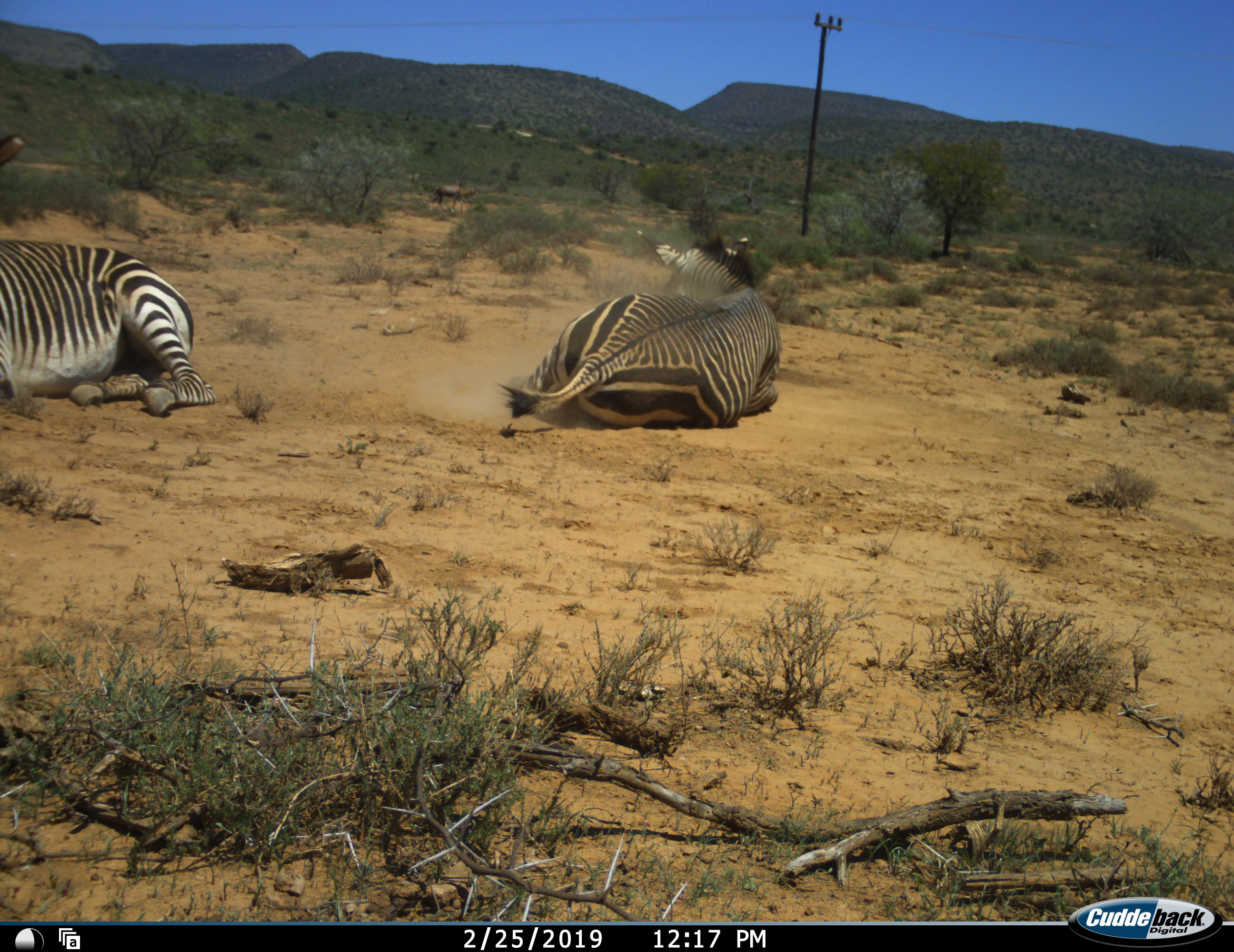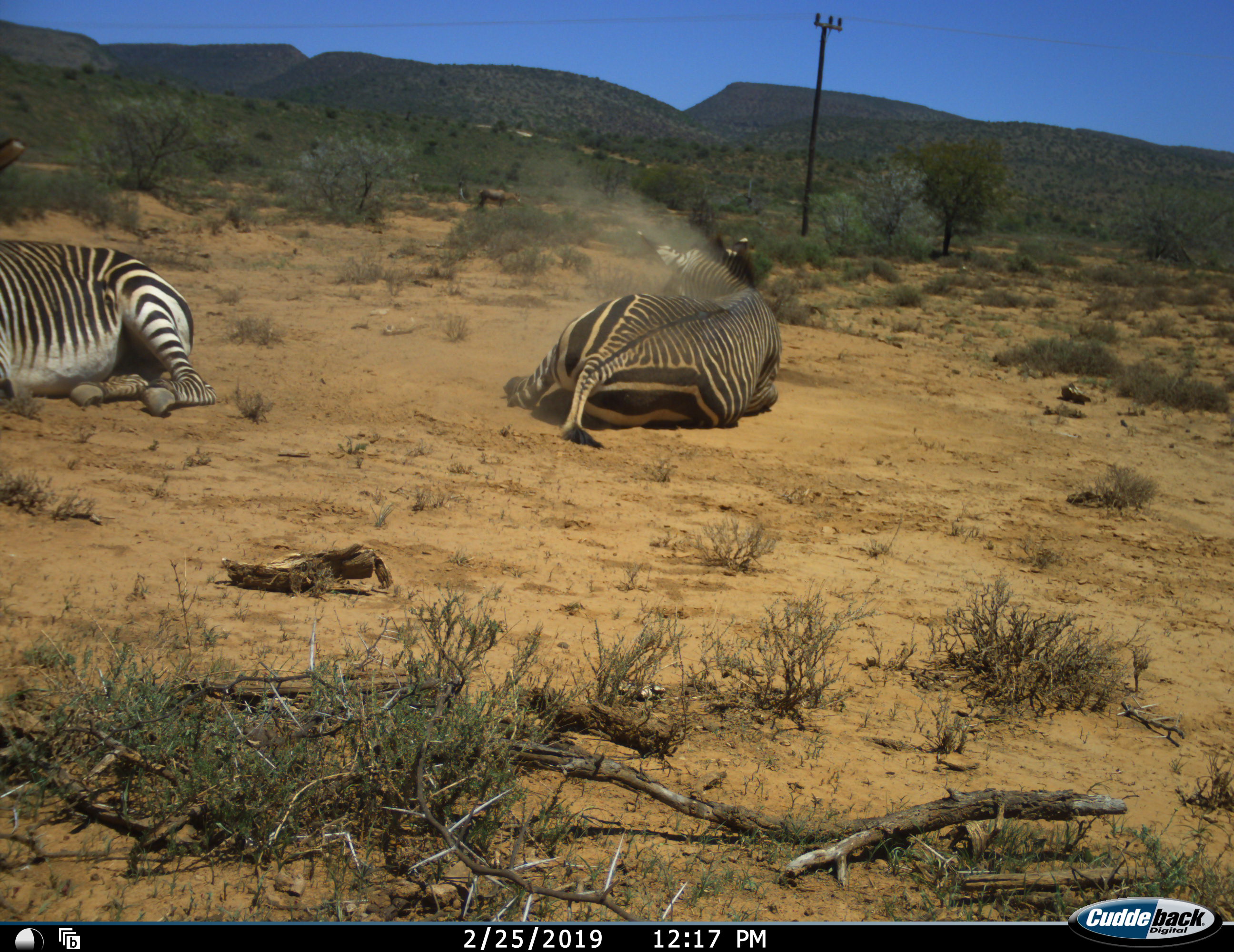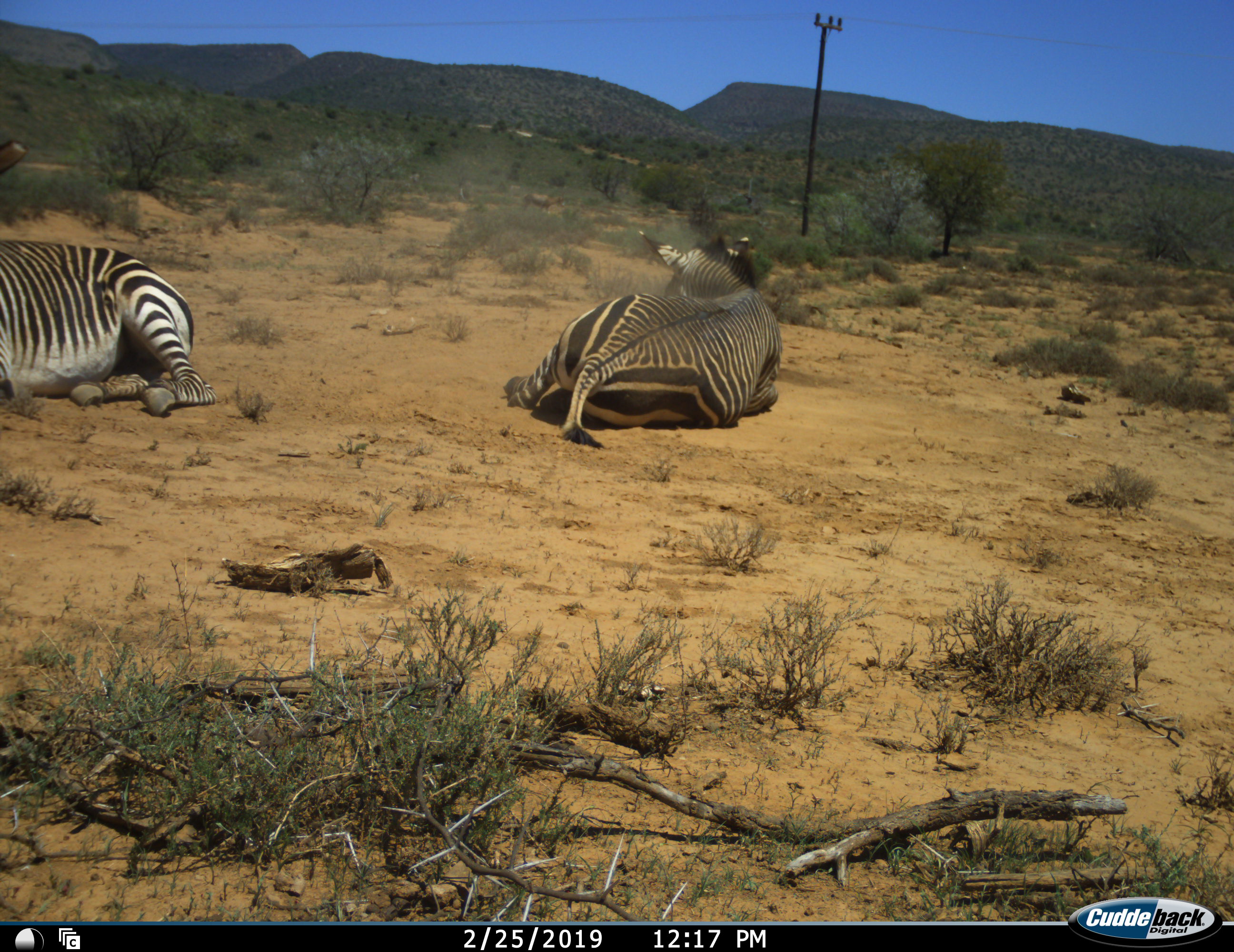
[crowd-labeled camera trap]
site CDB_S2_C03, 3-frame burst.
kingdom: Animalia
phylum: Chordata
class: Mammalia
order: Perissodactyla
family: Equidae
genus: Equus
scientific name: Equus zebra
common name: mountain zebra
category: zebramountain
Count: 2.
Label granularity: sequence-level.